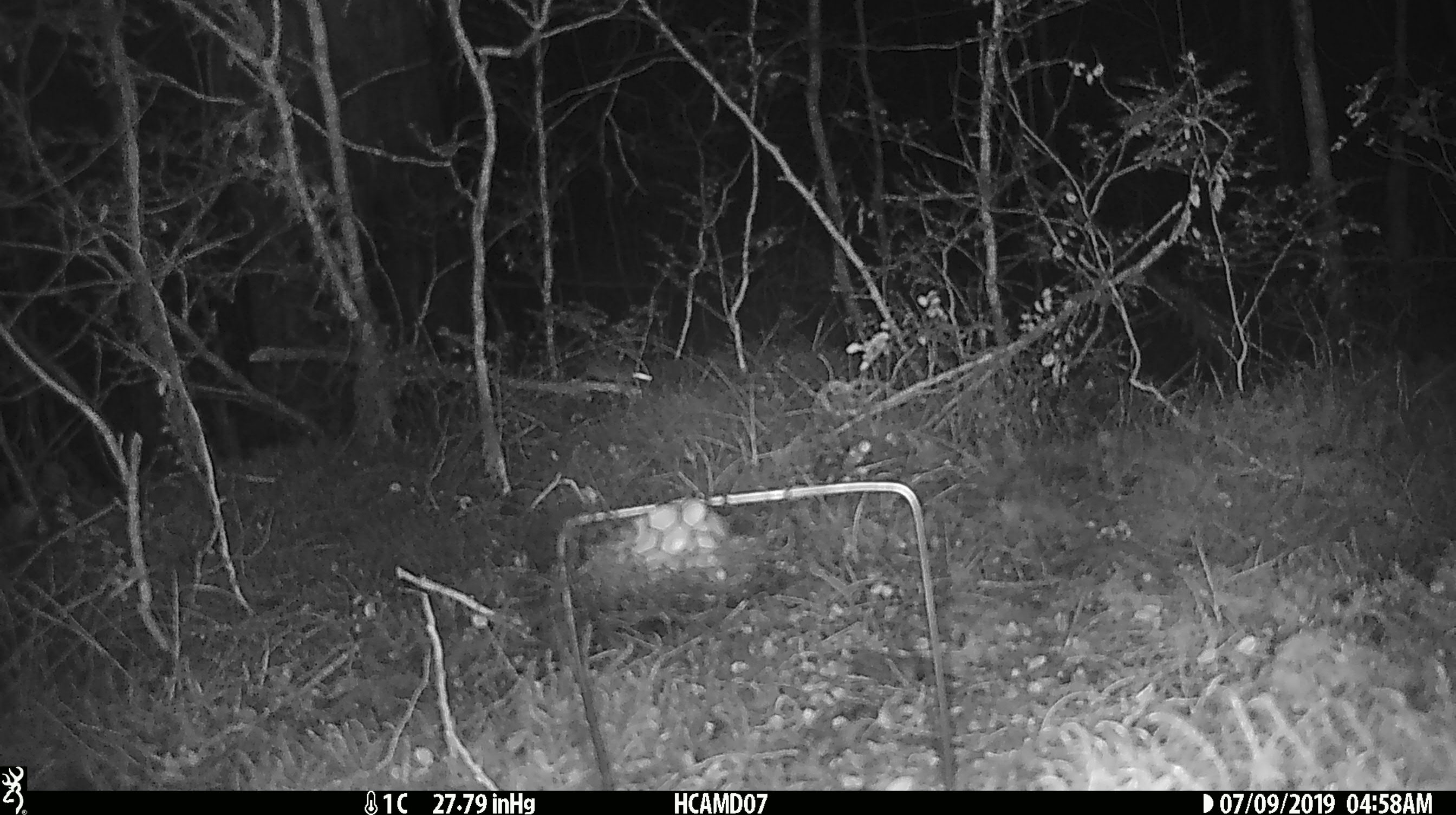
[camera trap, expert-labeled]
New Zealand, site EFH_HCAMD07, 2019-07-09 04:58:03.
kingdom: Animalia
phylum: Chordata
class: Mammalia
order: Rodentia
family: Muridae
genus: Mus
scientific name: Mus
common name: mouse